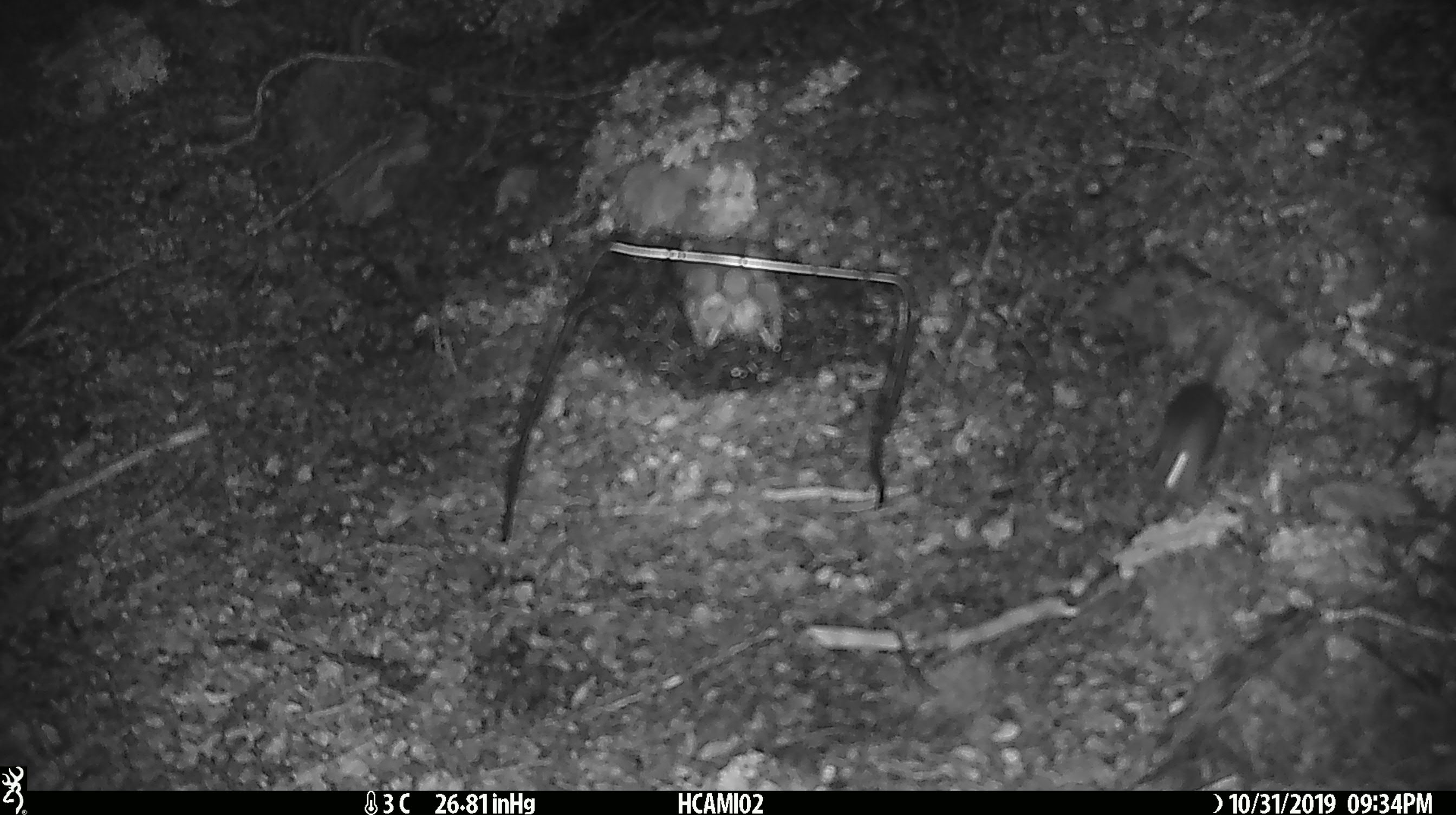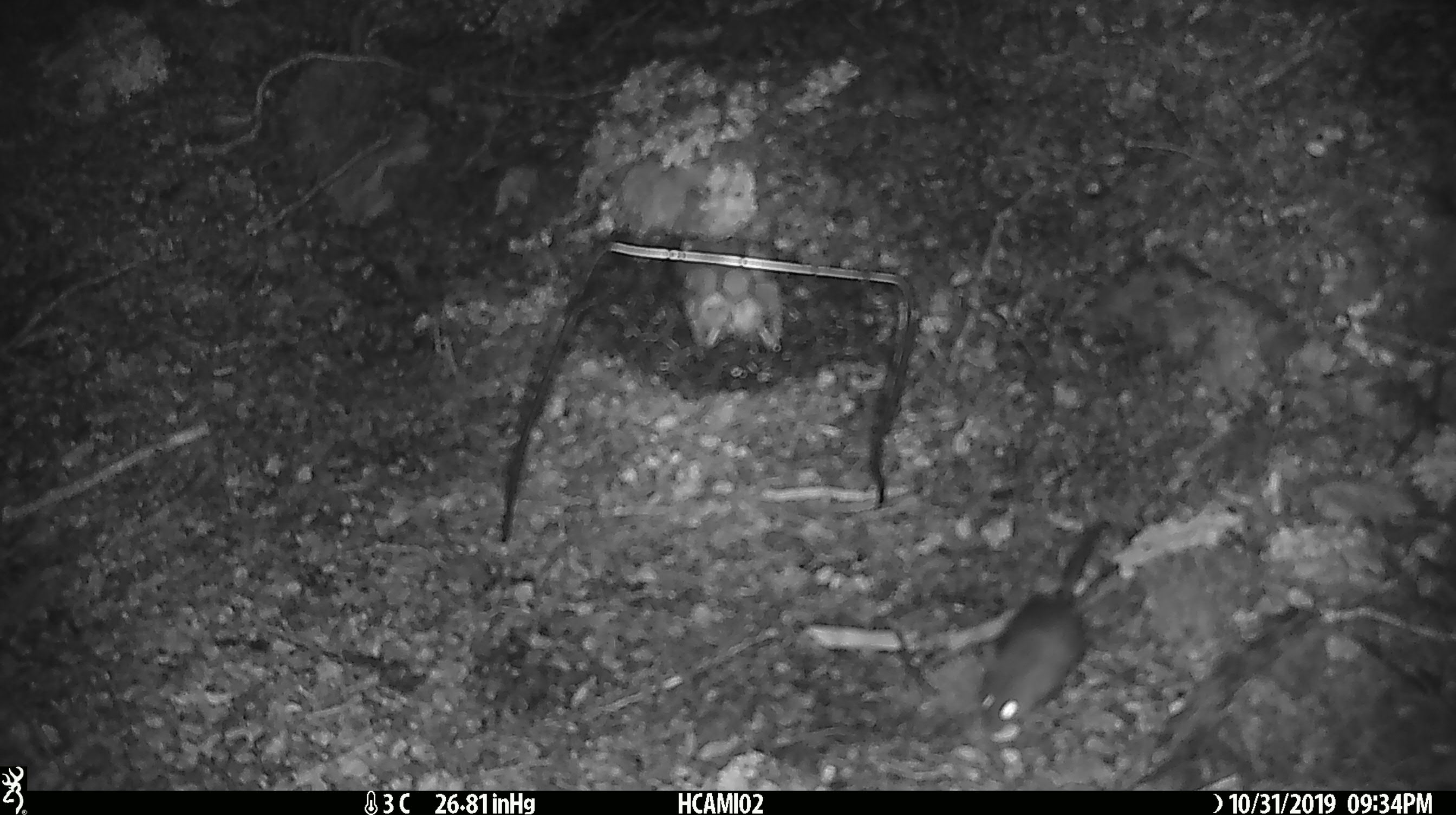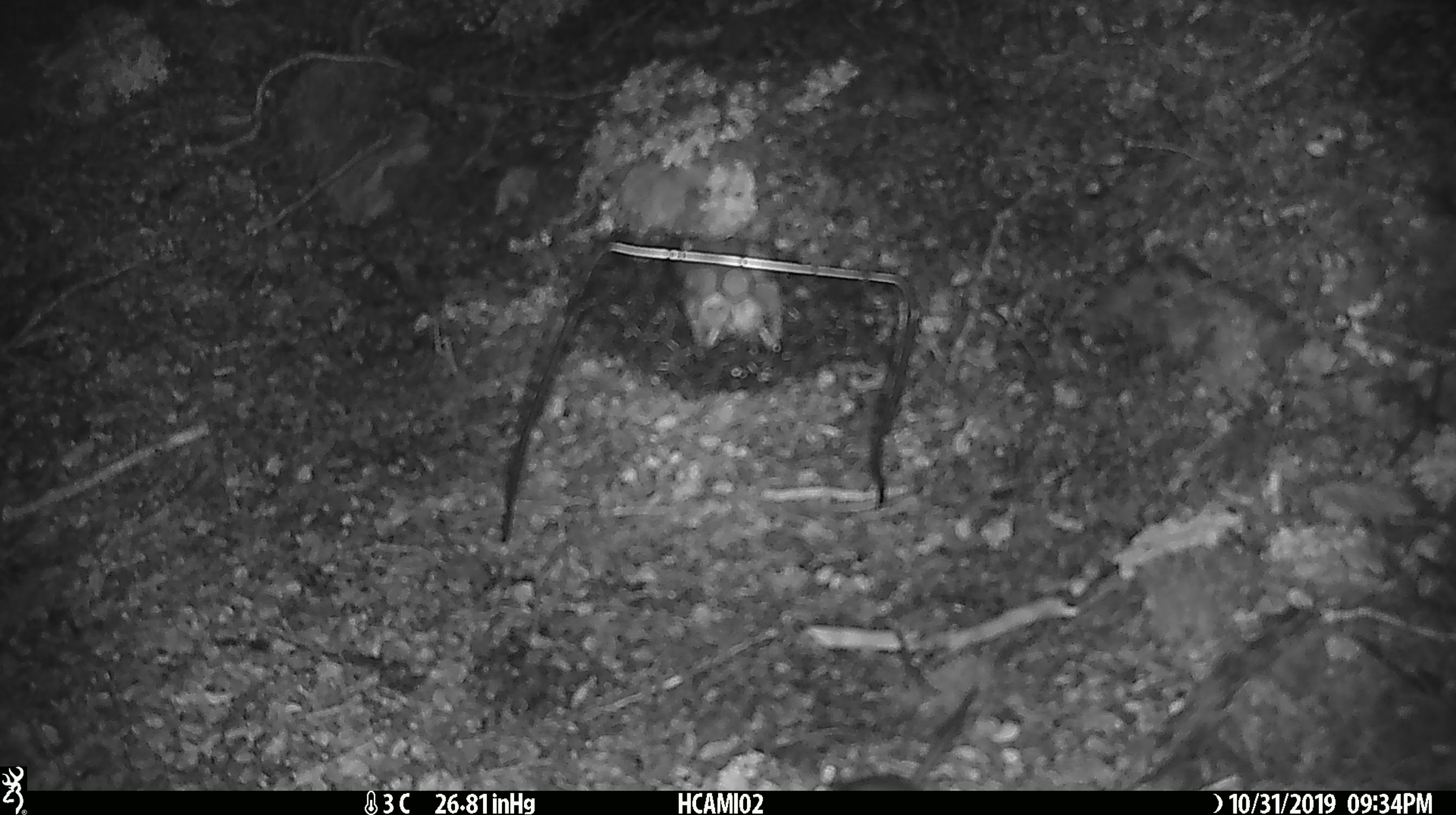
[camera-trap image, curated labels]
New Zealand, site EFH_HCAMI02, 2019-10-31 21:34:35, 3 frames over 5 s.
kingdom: Animalia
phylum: Chordata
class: Mammalia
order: Rodentia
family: Muridae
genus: Mus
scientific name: Mus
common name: mouse